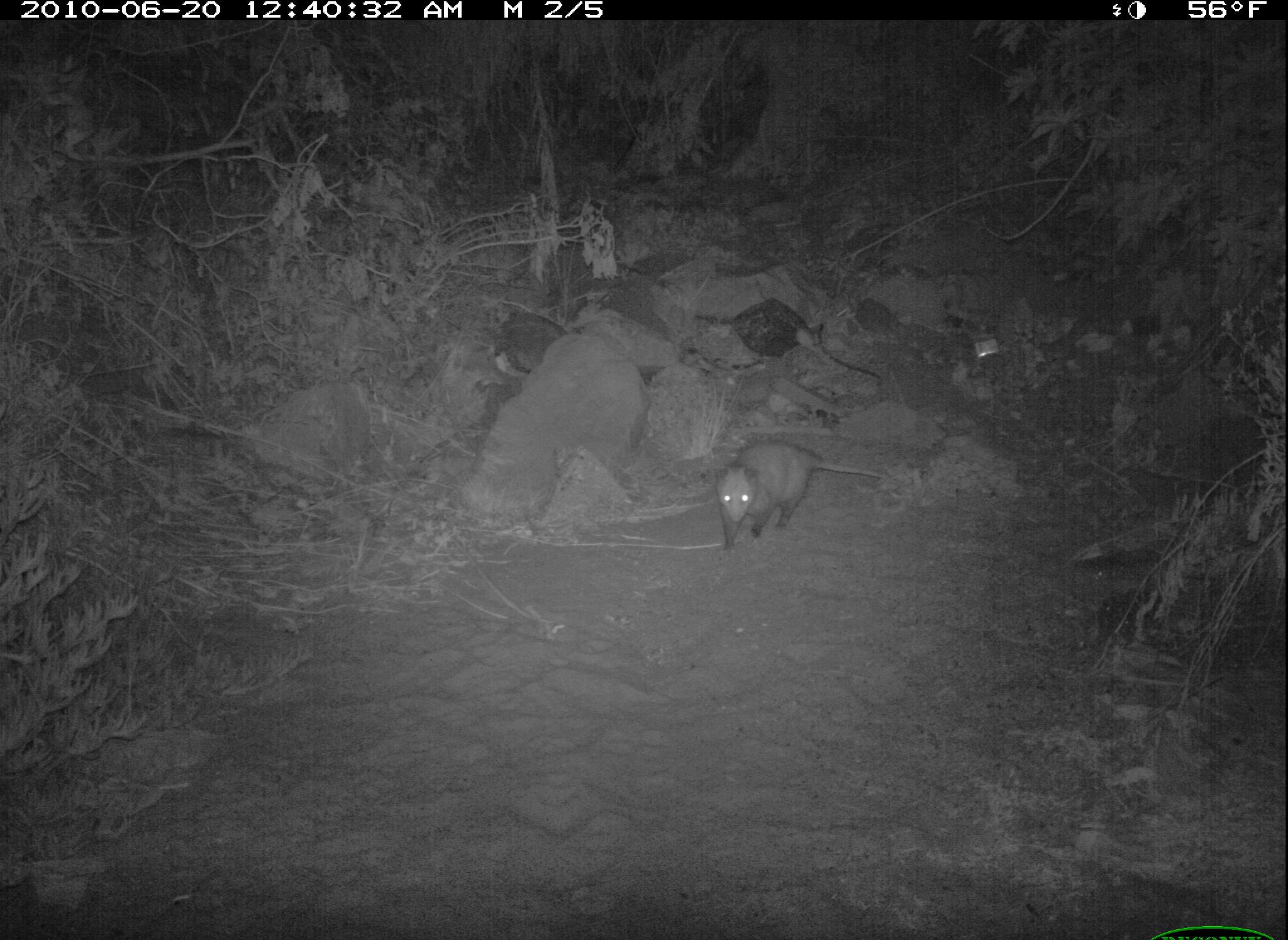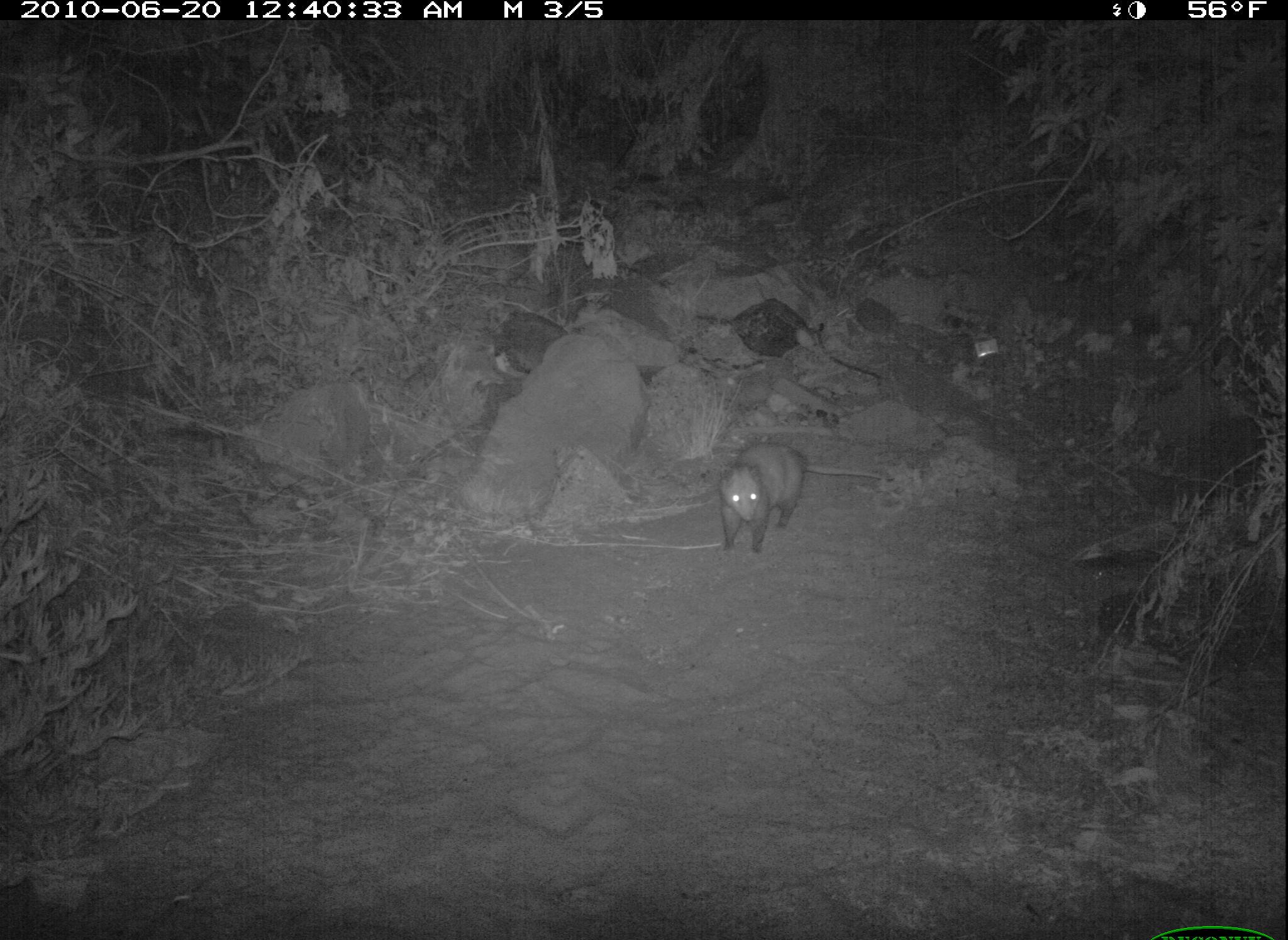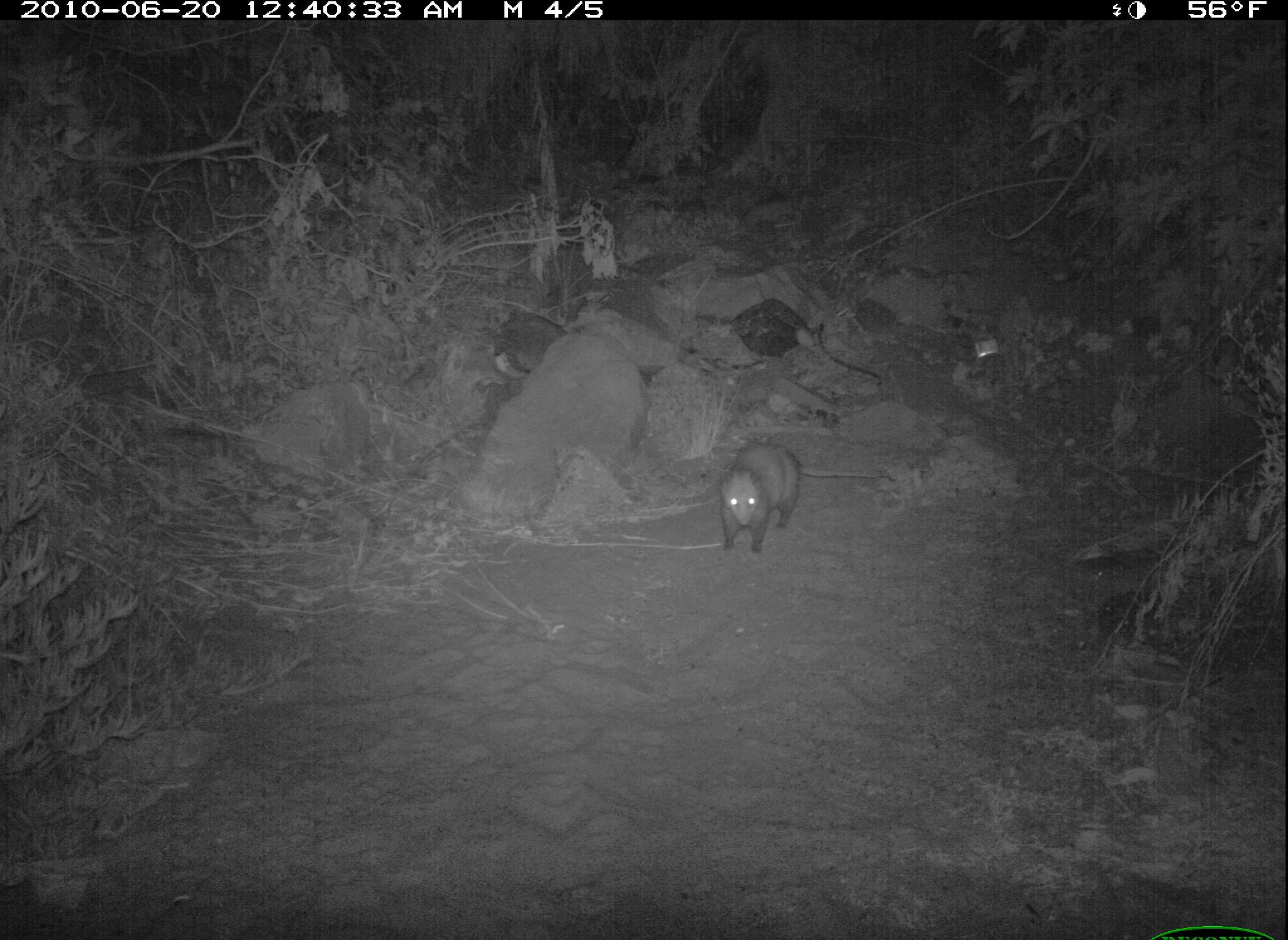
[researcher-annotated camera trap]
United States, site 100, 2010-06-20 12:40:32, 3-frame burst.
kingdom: Animalia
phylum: Chordata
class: Mammalia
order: Didelphimorphia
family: Didelphidae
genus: Didelphis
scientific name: Didelphis virginiana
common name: virginia opossum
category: opossum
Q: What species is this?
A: Opossum (virginia opossum) (Didelphis virginiana).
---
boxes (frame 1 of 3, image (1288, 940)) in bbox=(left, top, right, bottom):
opossum: bbox=(705, 425, 890, 562)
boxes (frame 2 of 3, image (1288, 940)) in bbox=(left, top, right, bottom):
opossum: bbox=(710, 425, 829, 564)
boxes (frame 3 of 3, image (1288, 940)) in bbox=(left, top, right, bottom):
opossum: bbox=(689, 424, 836, 564)